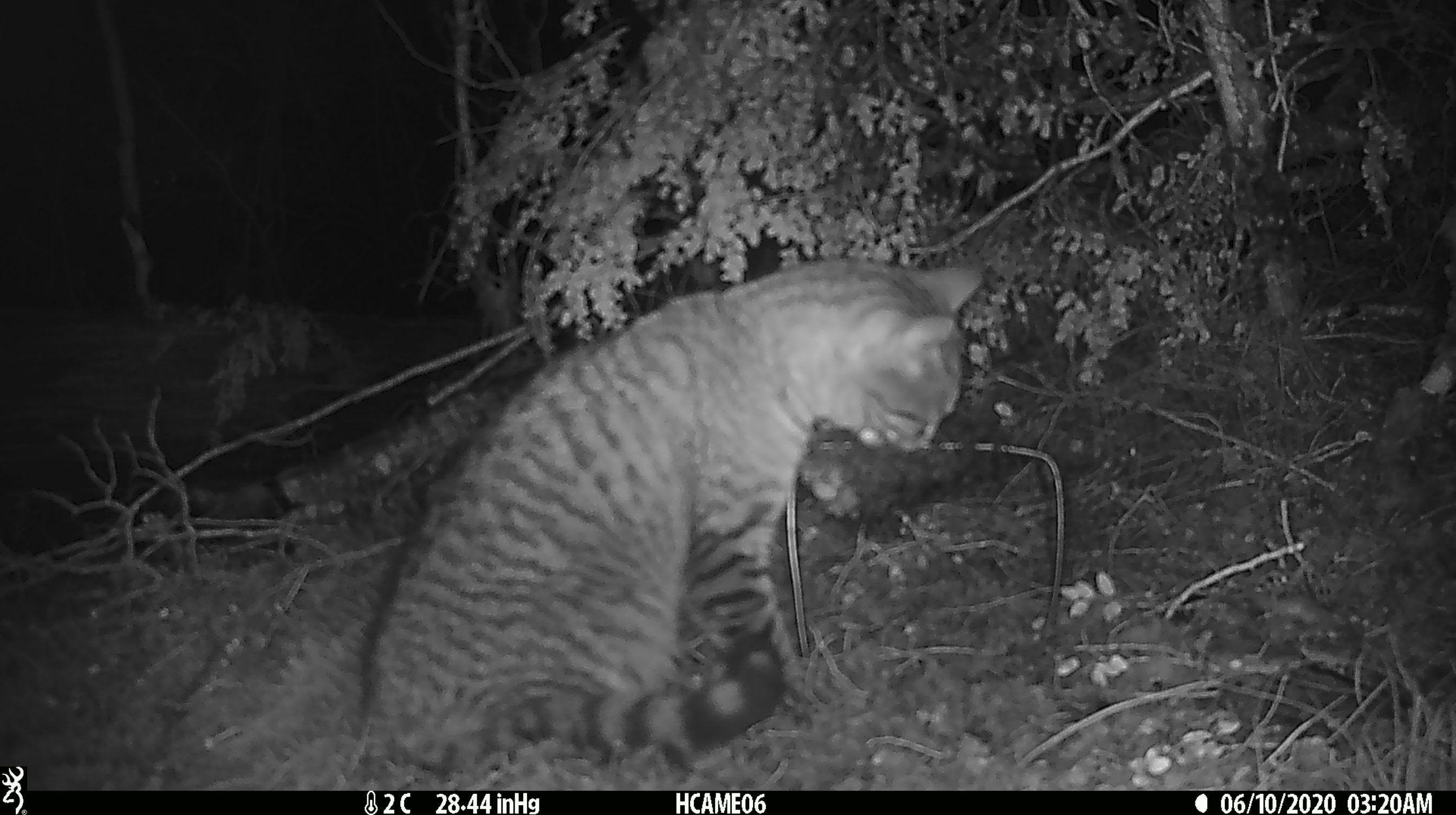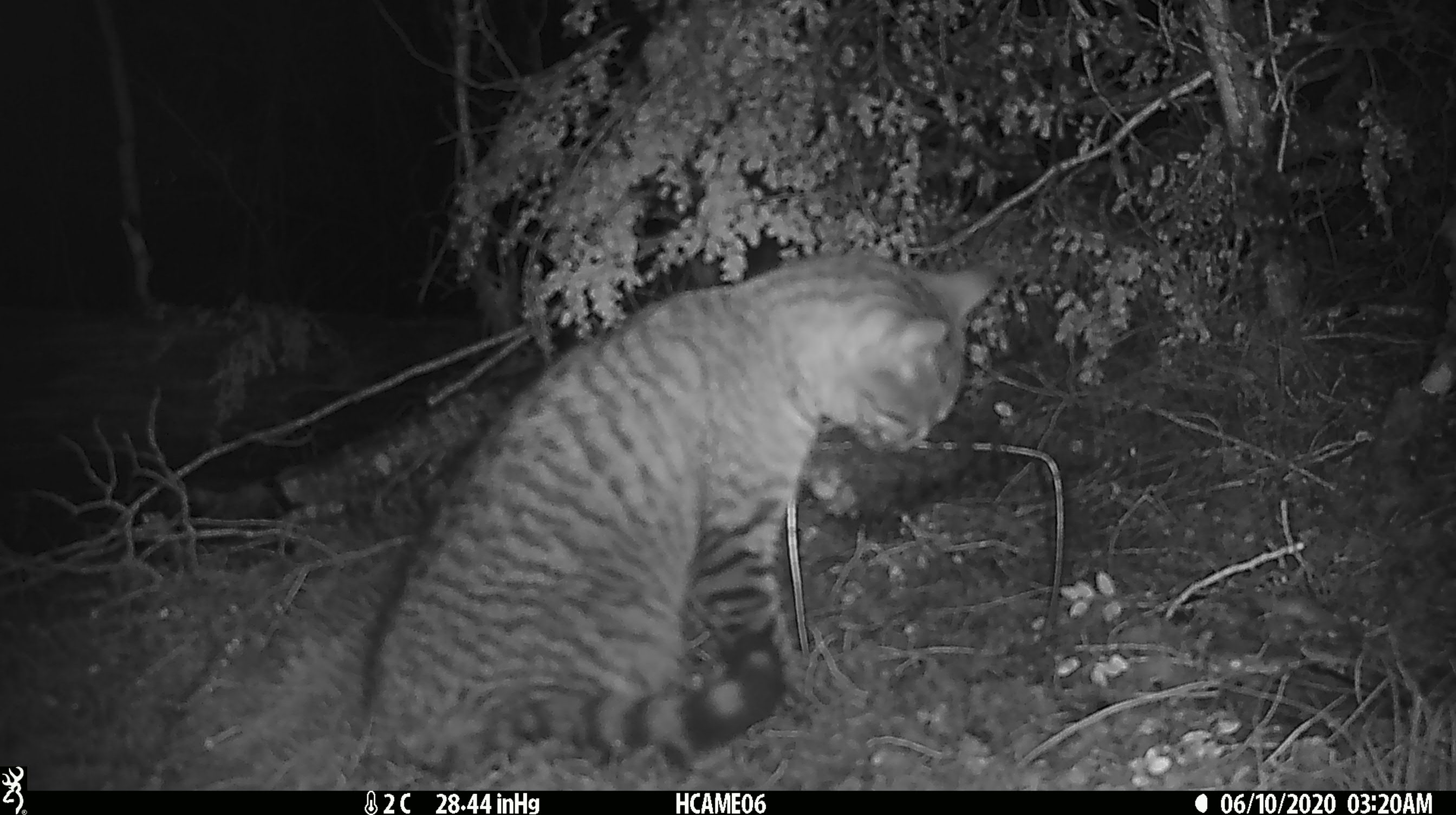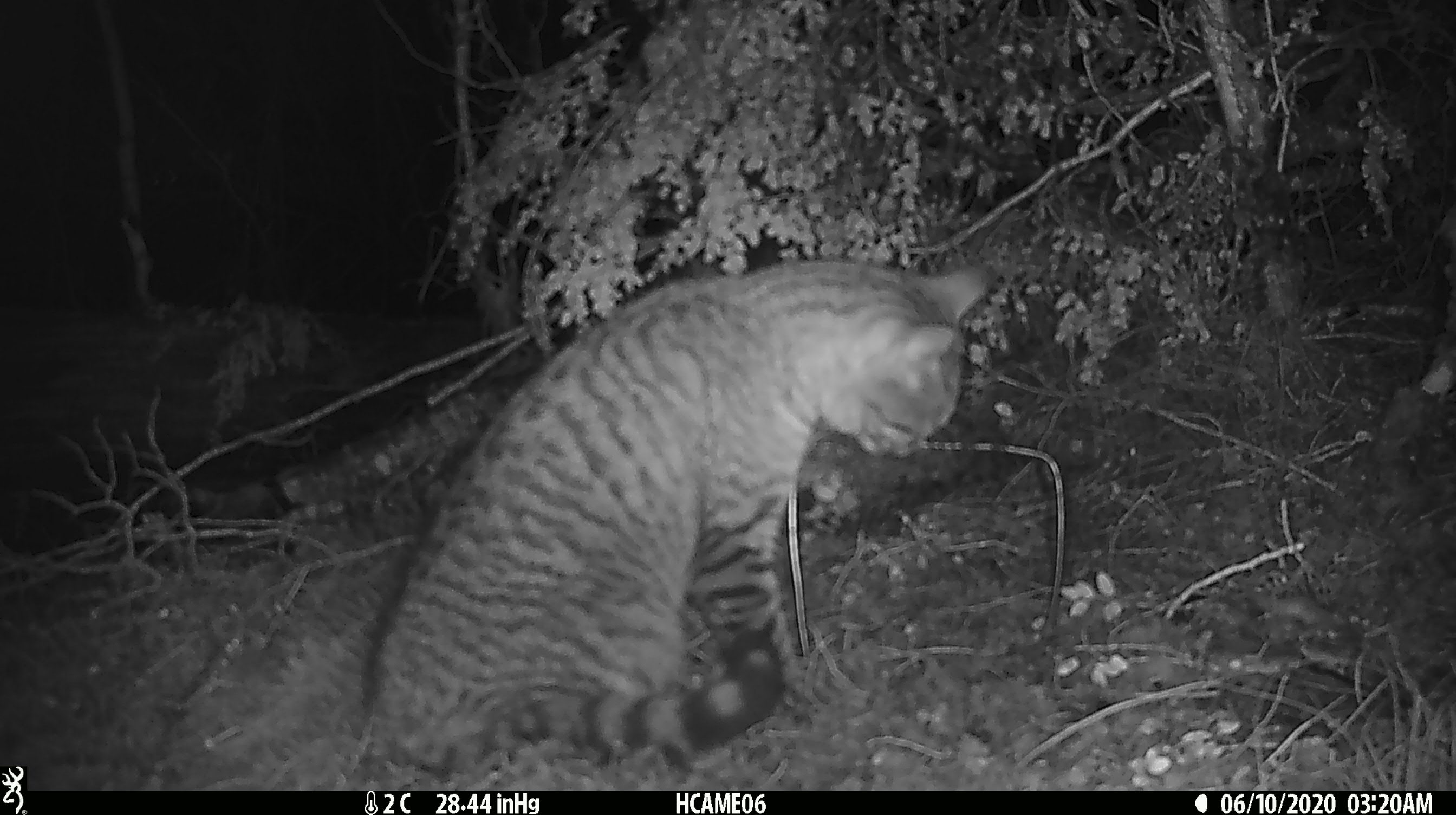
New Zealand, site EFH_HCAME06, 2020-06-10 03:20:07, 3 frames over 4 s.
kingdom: Animalia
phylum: Chordata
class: Mammalia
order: Carnivora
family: Felidae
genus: Felis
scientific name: Felis catus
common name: domestic cat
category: cat